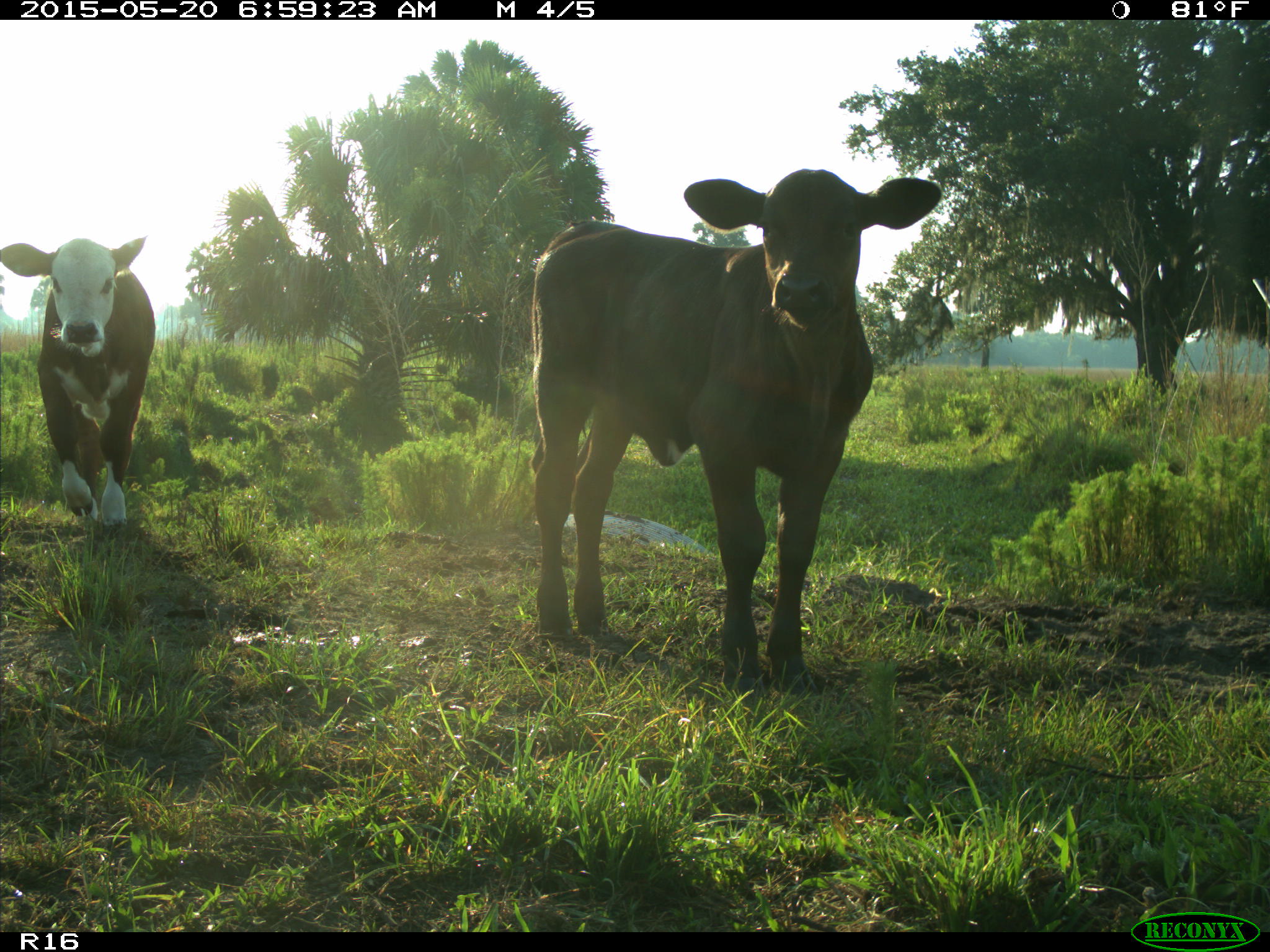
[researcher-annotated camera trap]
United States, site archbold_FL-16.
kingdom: Animalia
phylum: Chordata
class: Mammalia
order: Artiodactyla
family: Bovidae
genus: Bos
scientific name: Bos taurus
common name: domestic cow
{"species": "Bos taurus (domestic cow)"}